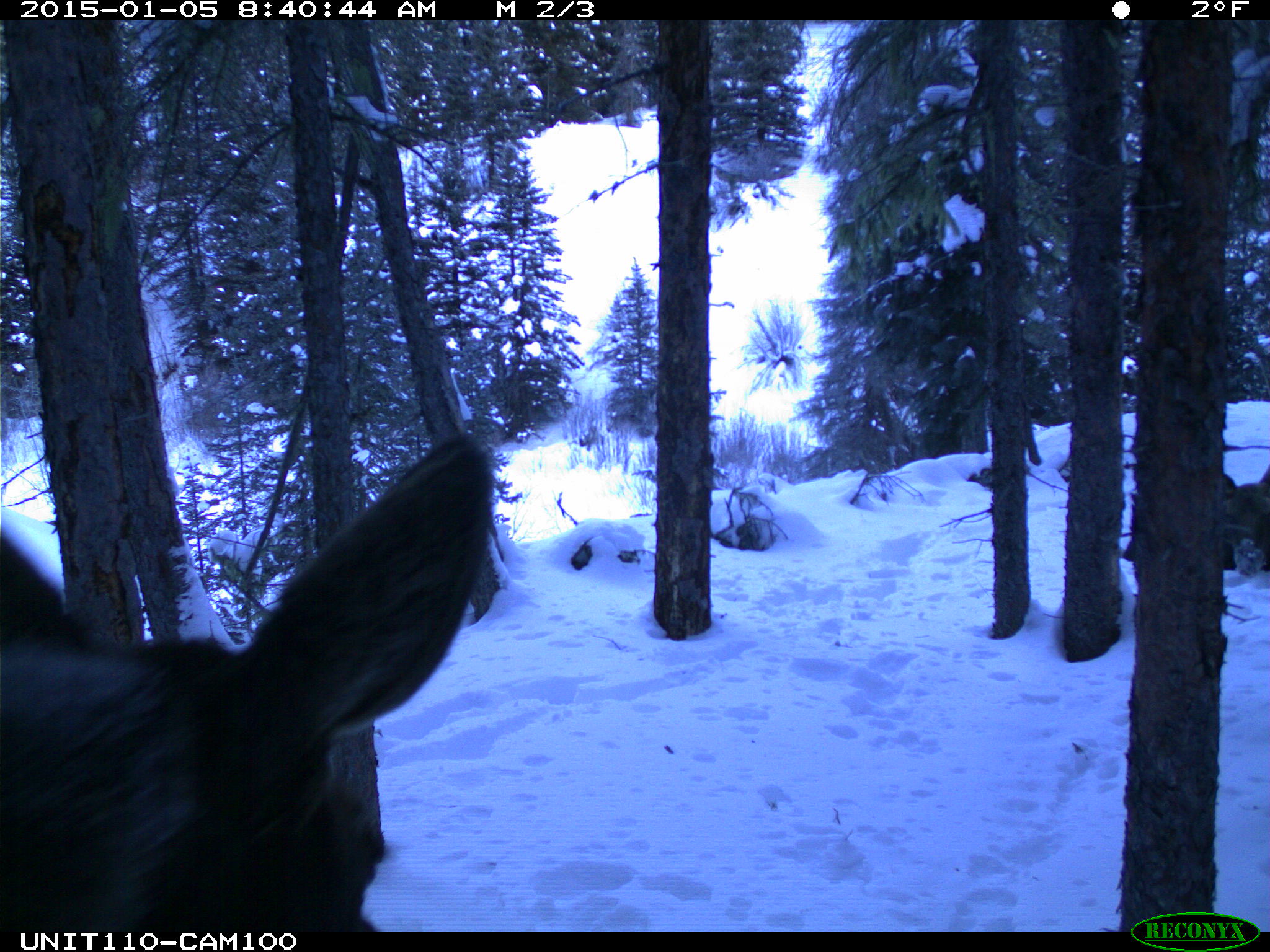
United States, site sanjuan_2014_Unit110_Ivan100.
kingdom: Animalia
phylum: Chordata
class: Mammalia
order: Artiodactyla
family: Cervidae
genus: Alces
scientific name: Alces alces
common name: moose